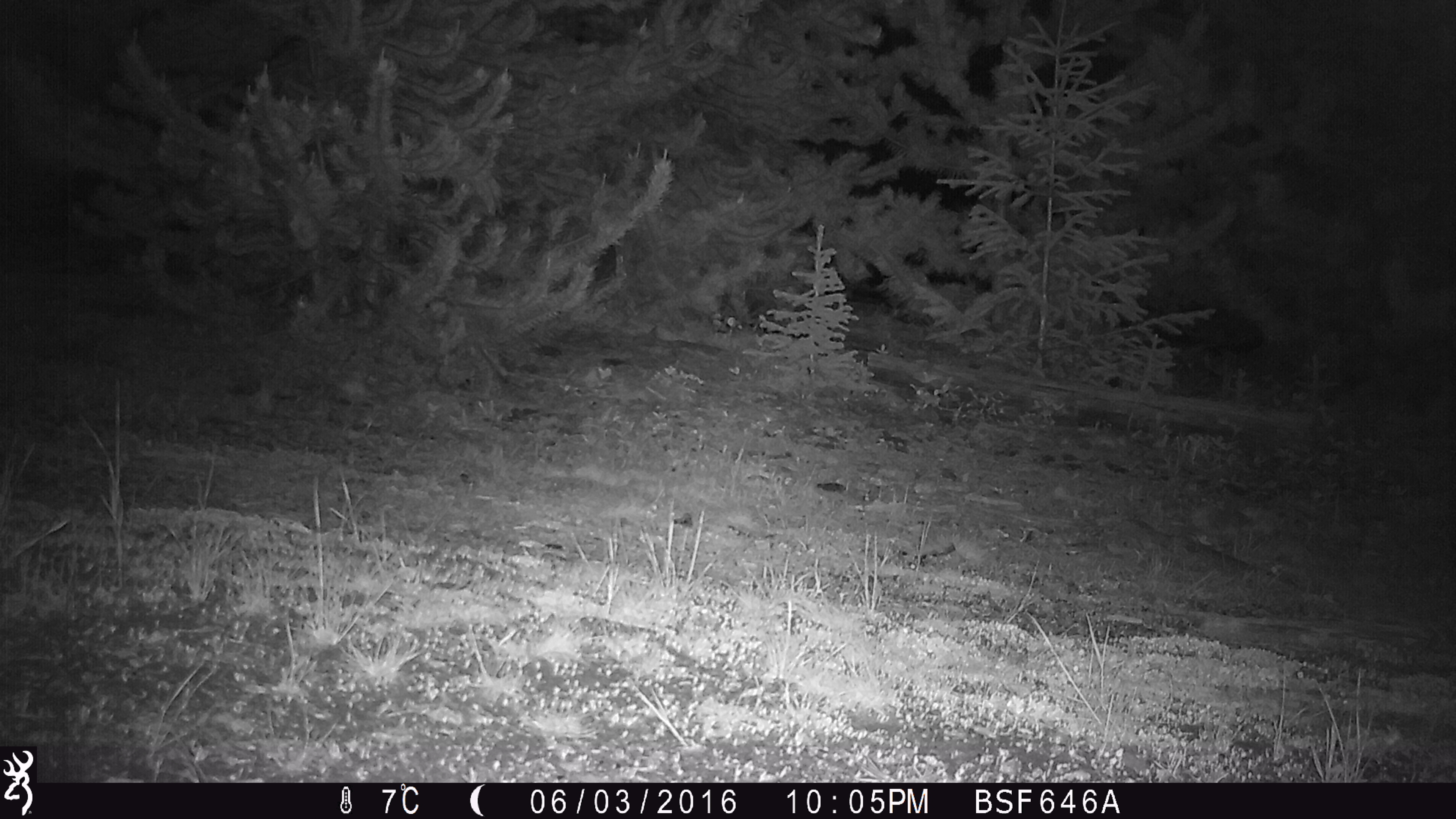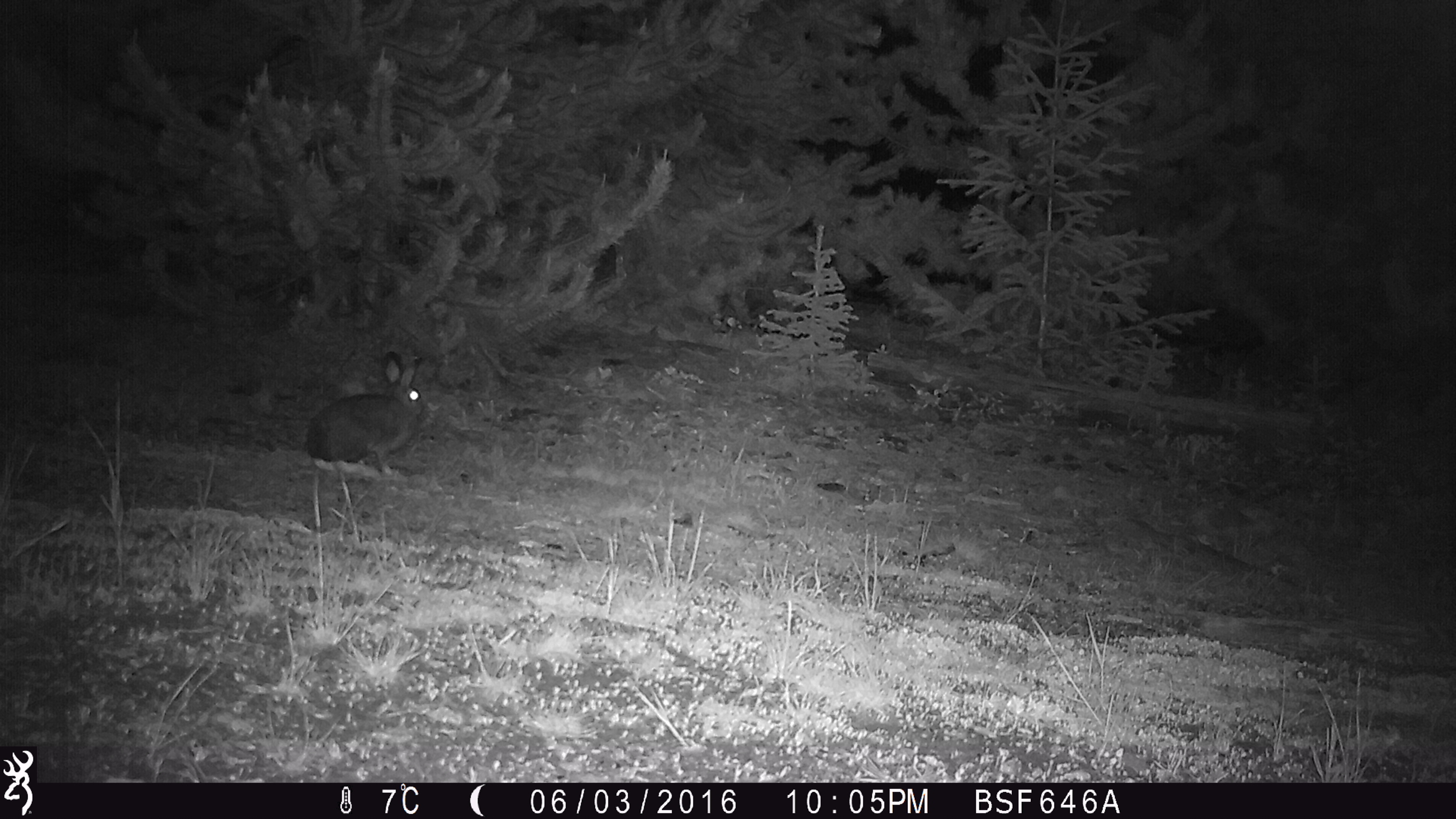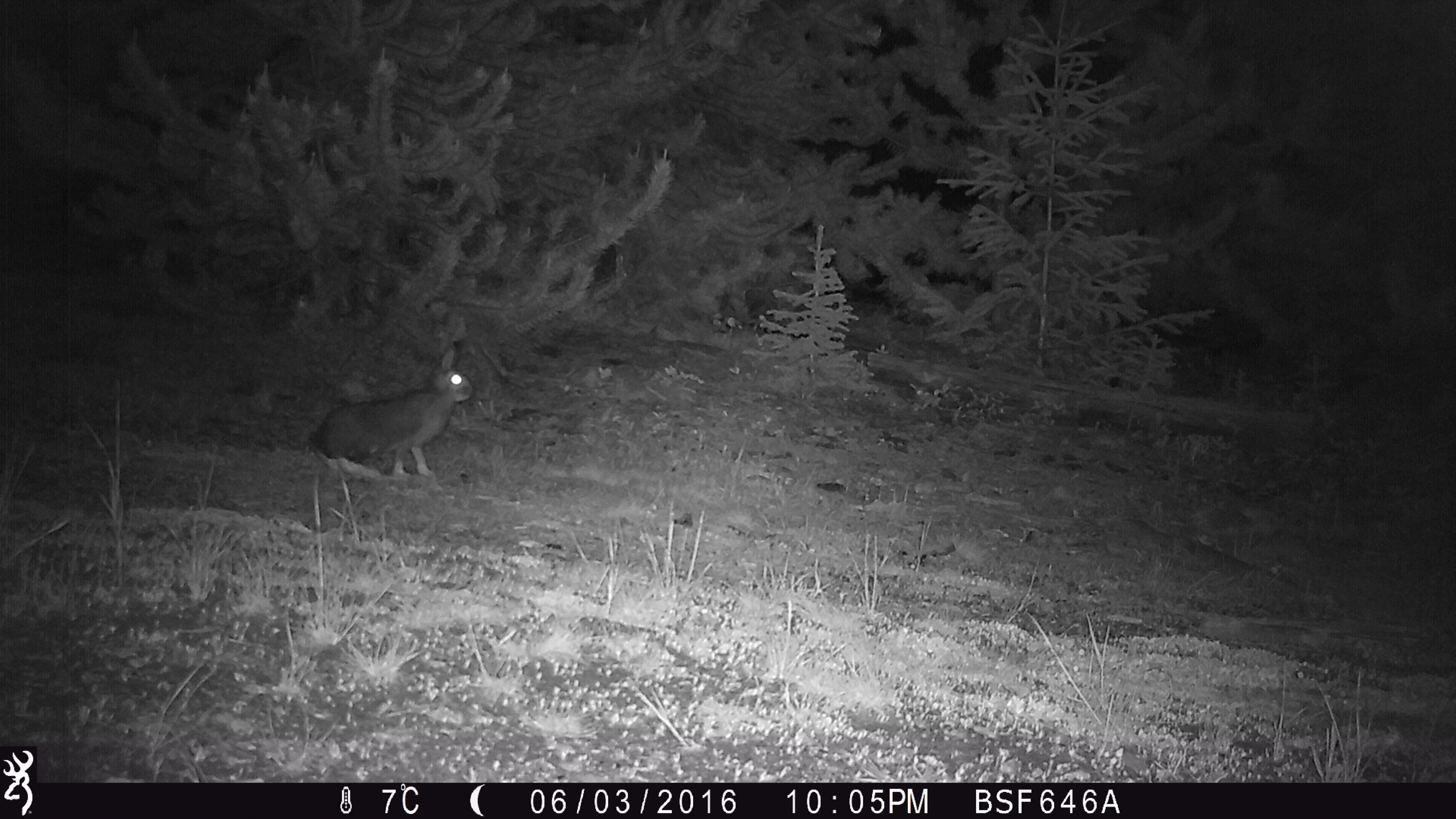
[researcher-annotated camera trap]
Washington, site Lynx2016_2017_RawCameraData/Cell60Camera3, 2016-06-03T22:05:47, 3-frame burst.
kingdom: Animalia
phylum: Chordata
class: Mammalia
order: Lagomorpha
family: Leporidae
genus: Lepus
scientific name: Lepus americanus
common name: snowshoe hare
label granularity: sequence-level